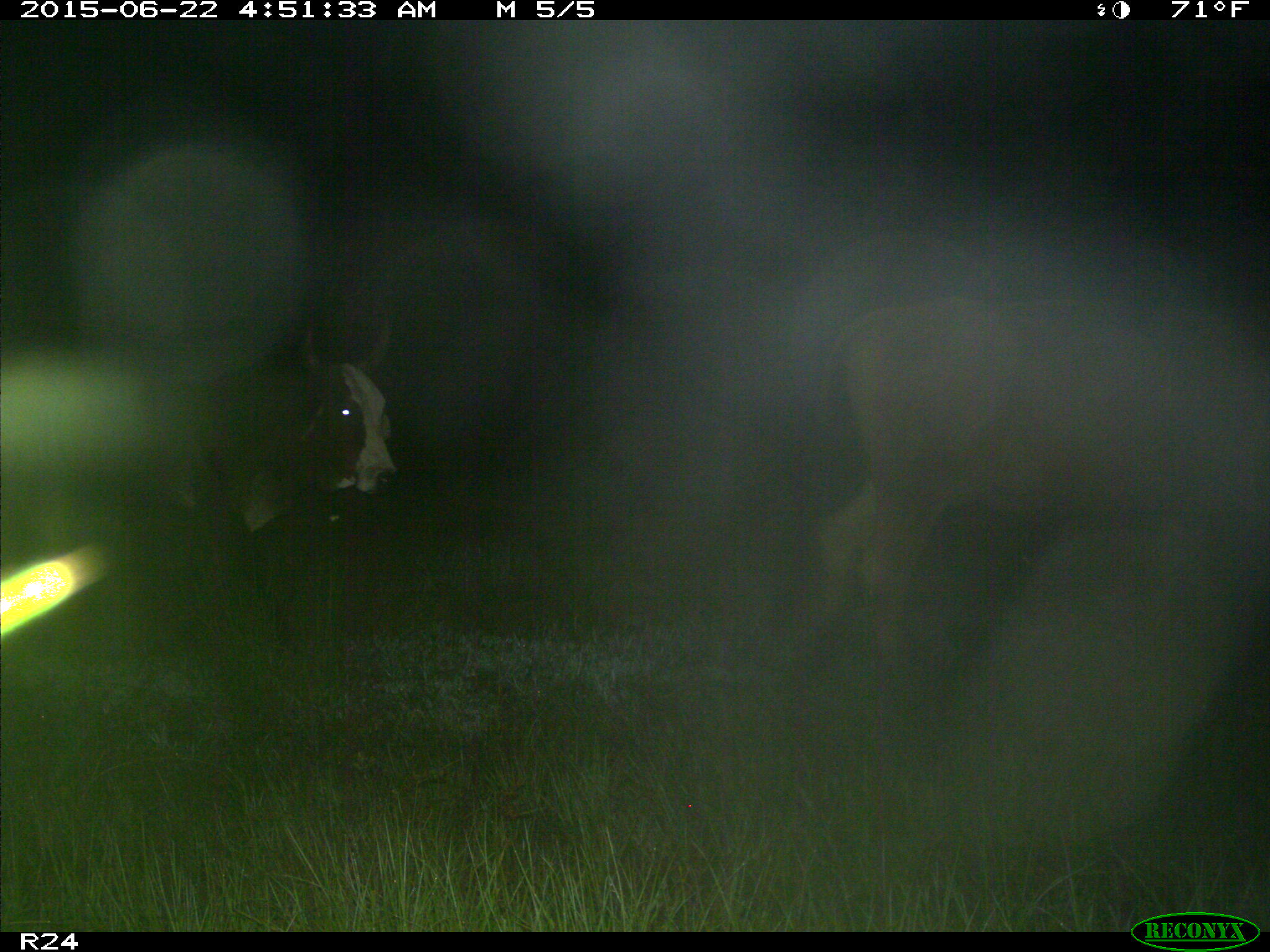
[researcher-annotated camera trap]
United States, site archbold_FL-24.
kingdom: Animalia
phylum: Chordata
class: Mammalia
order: Artiodactyla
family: Bovidae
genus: Bos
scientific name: Bos taurus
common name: domestic cow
Bos taurus (domestic cow).